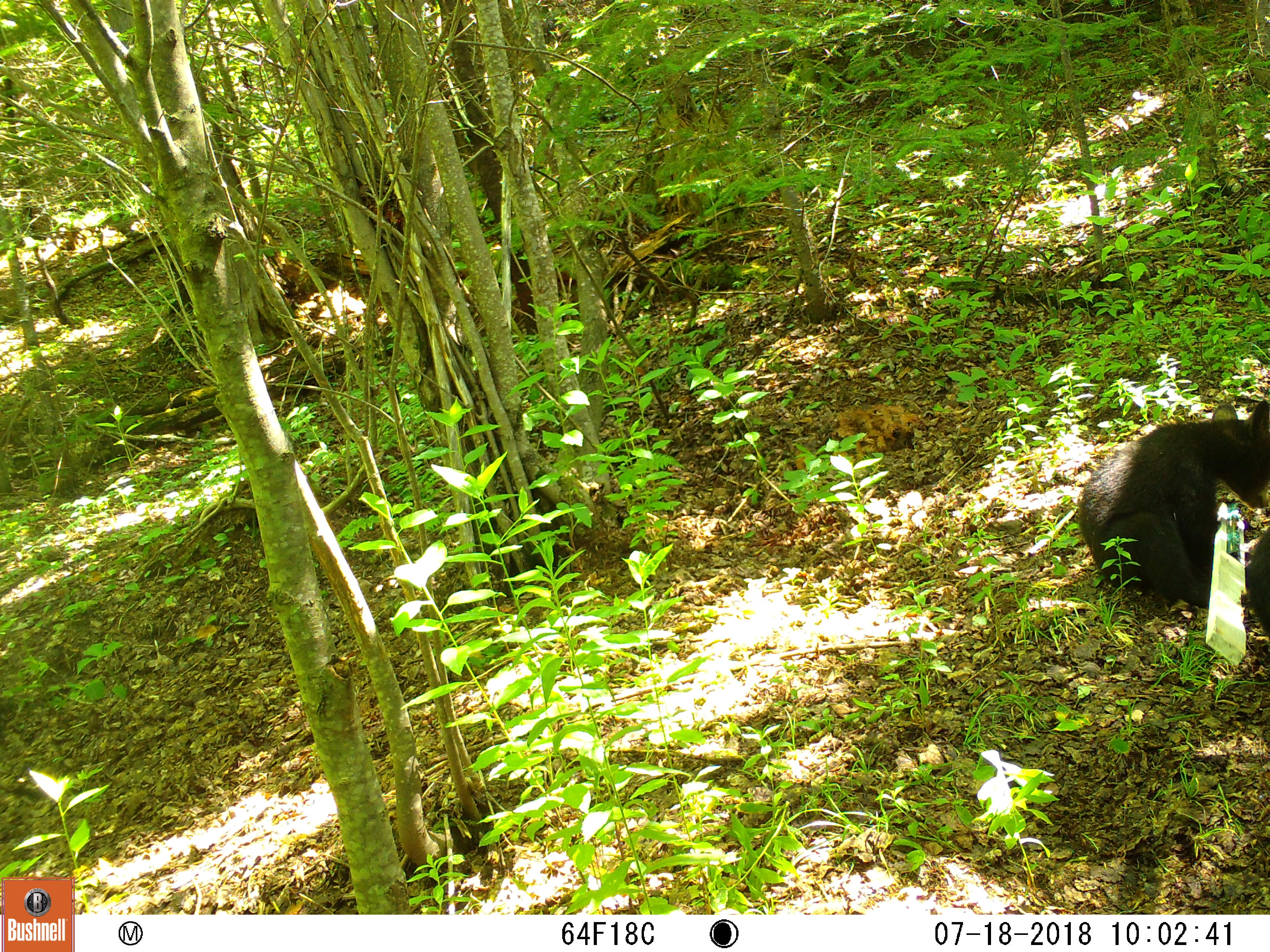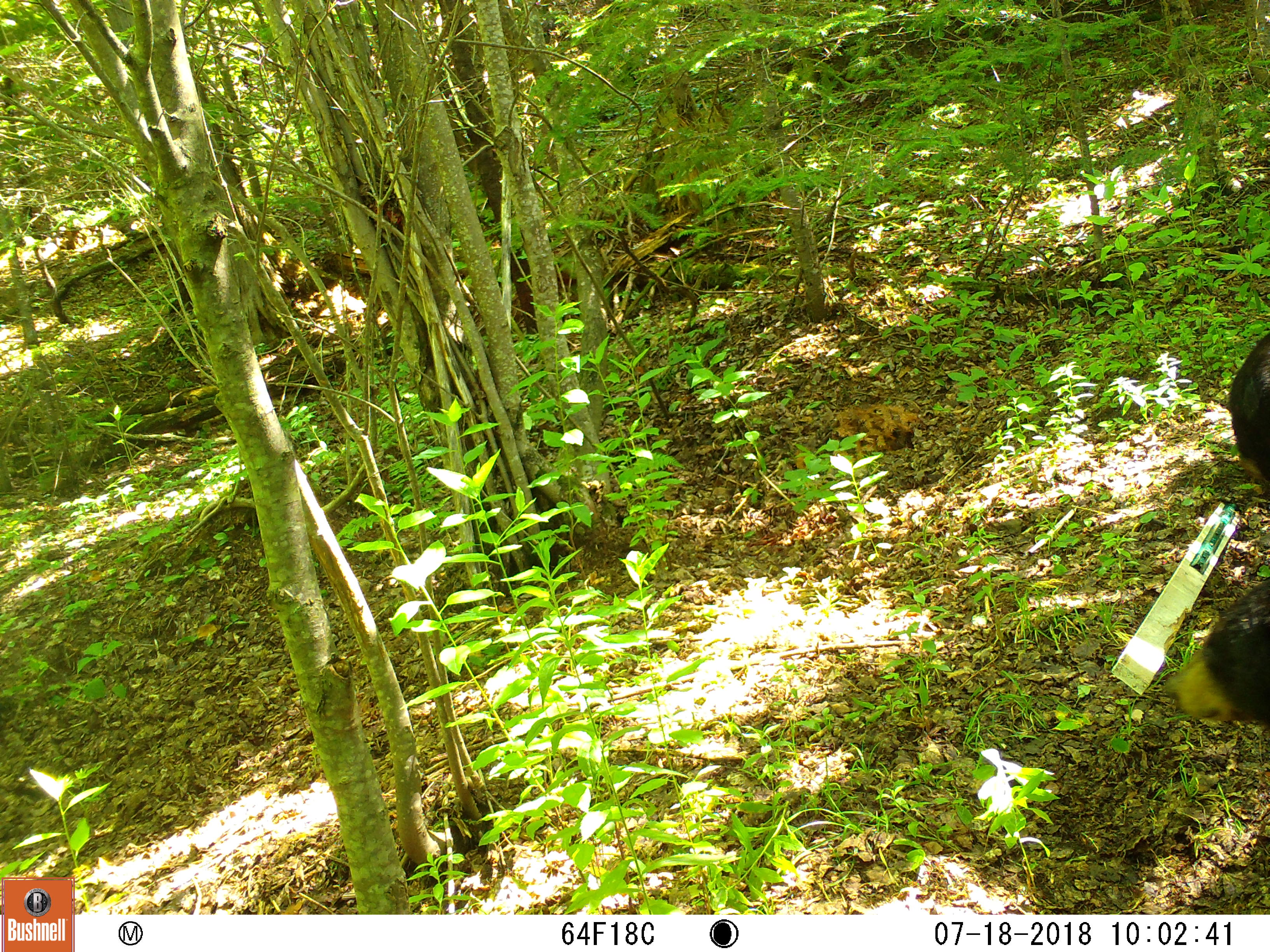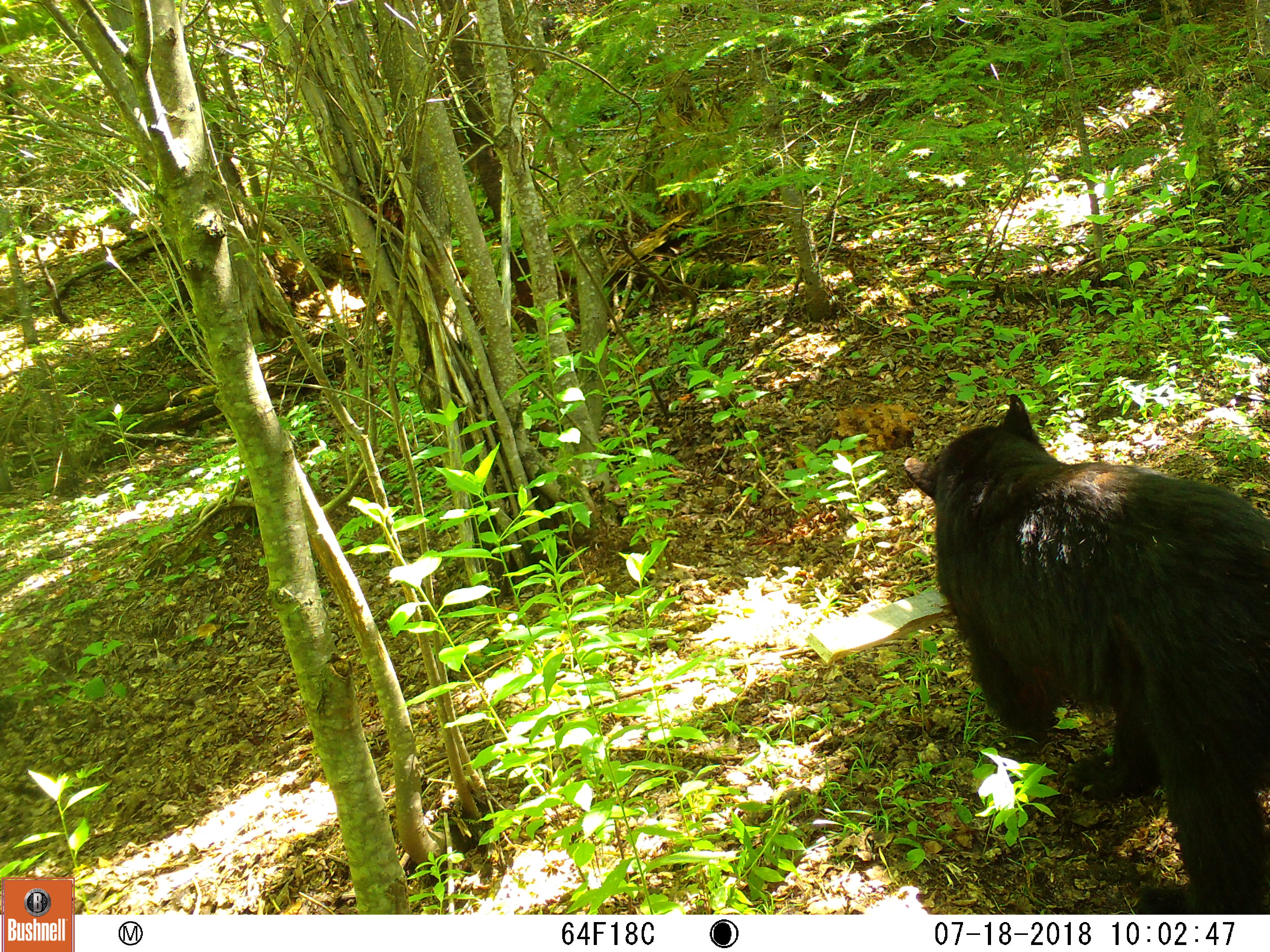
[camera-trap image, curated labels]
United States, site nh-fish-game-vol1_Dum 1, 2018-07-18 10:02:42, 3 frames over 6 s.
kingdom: Animalia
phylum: Chordata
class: Mammalia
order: Carnivora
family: Ursidae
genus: Ursus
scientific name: Ursus americanus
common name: black bear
Black bear (Ursus americanus).